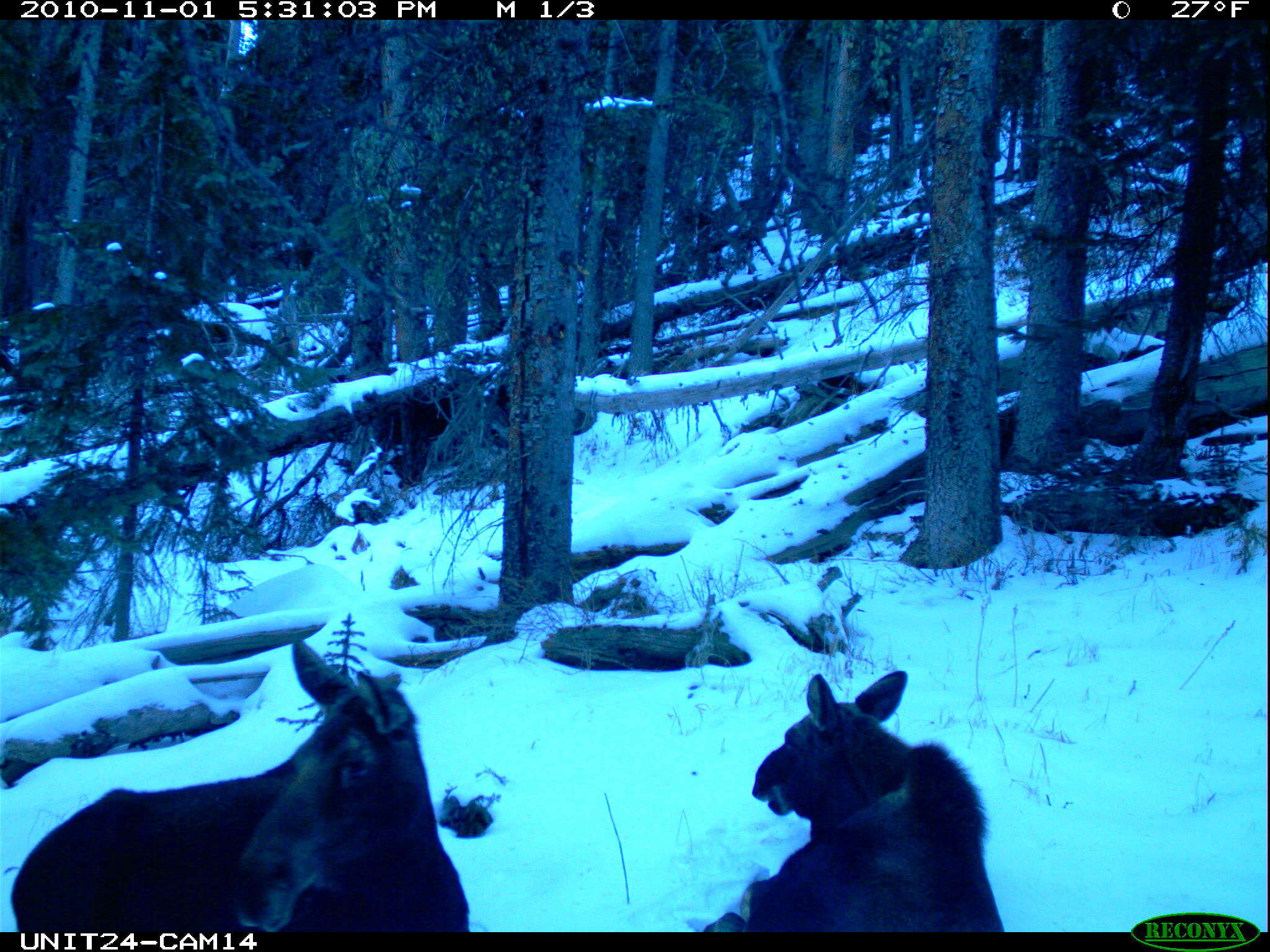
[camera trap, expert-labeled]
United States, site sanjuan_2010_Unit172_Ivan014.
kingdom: Animalia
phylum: Chordata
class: Mammalia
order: Artiodactyla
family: Cervidae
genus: Alces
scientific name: Alces alces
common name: moose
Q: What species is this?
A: Alces alces (moose).